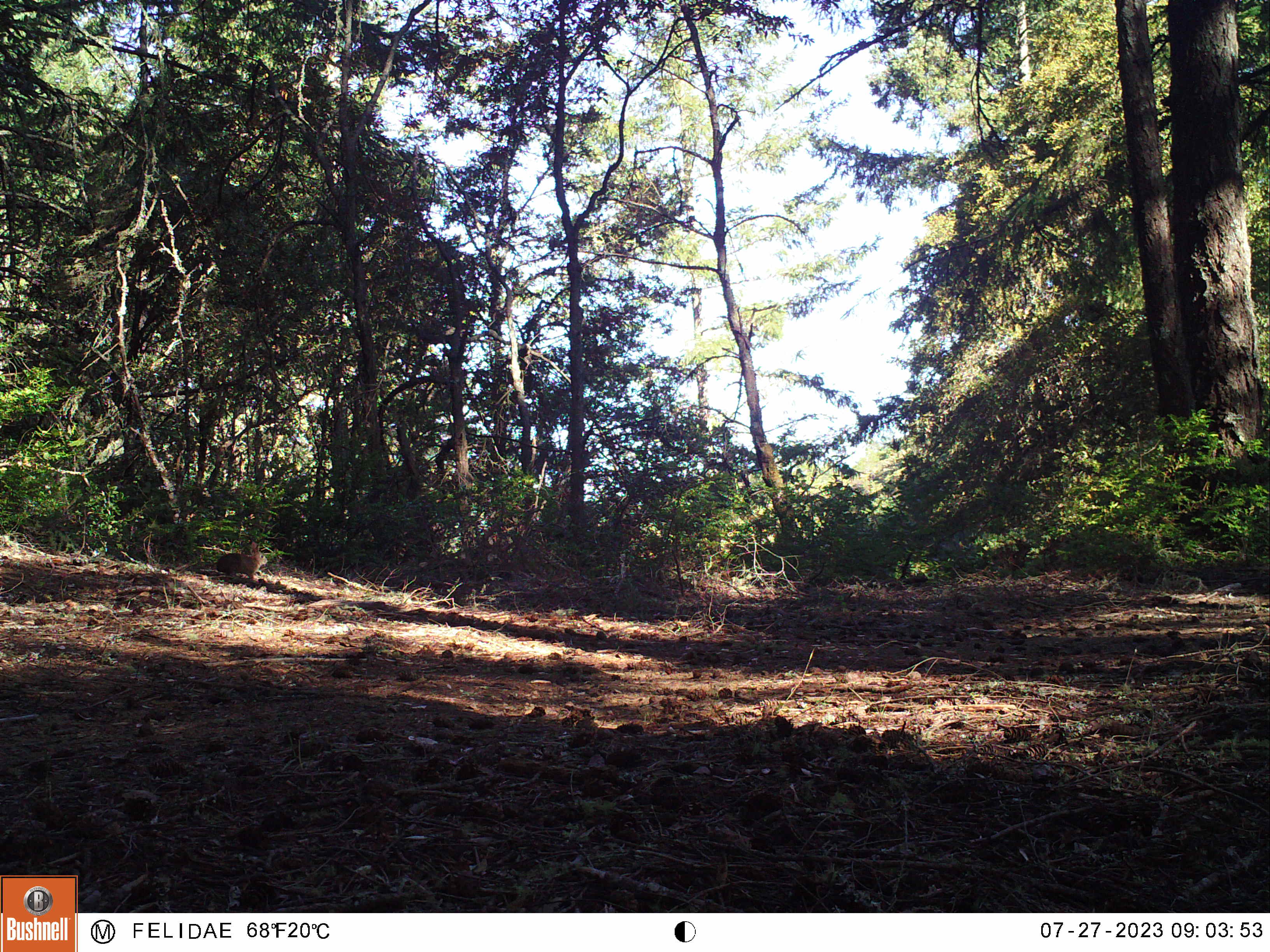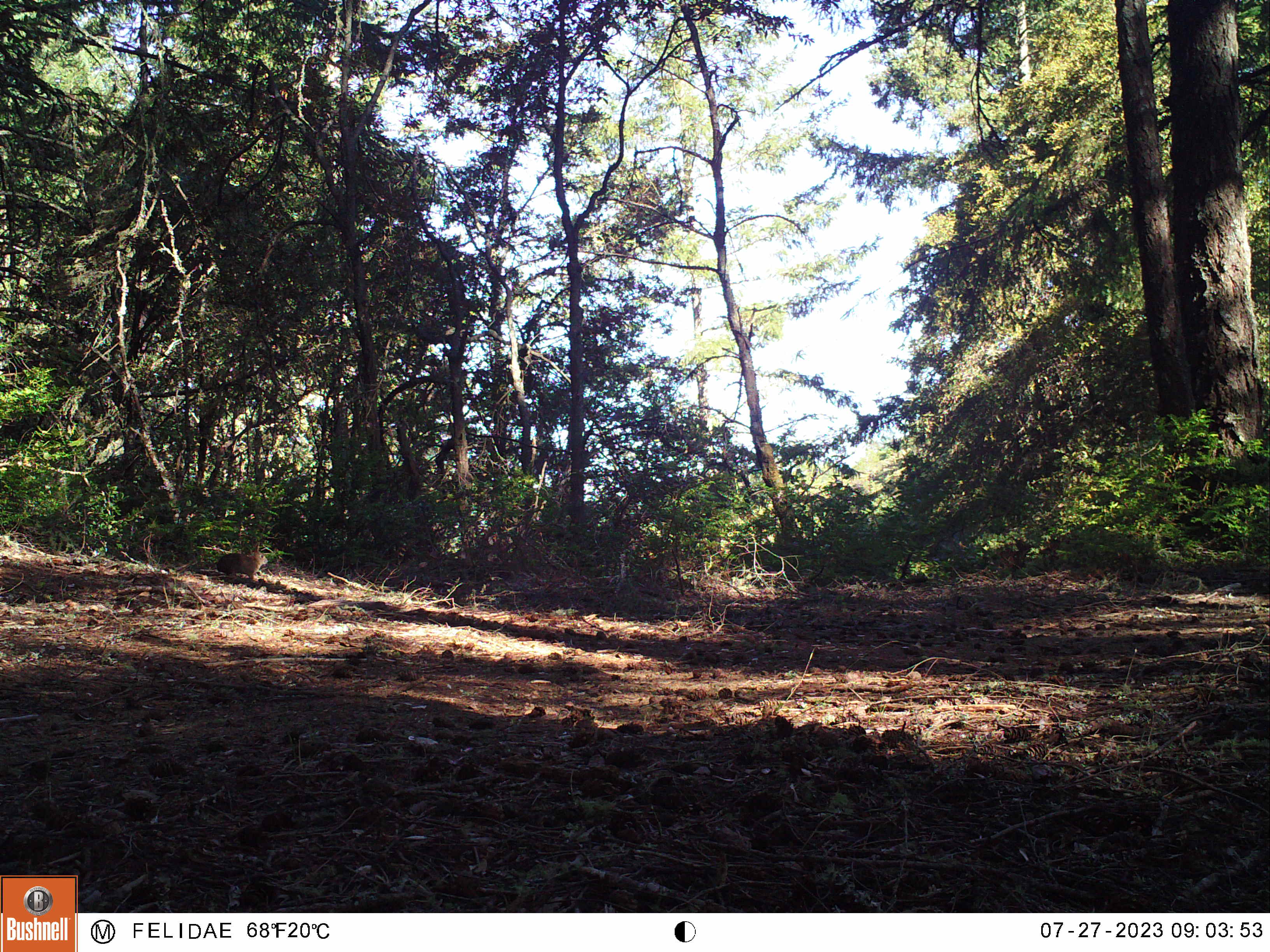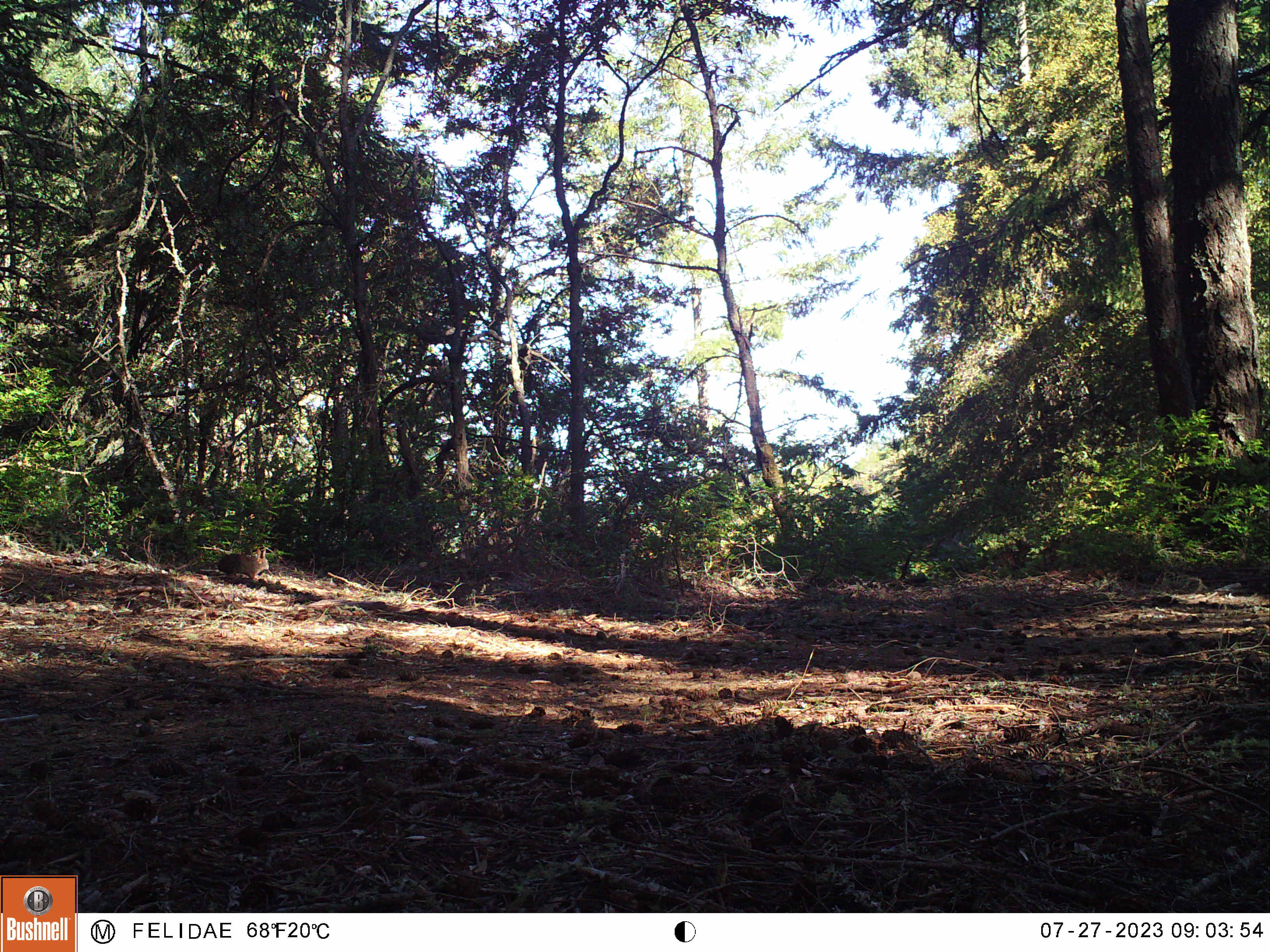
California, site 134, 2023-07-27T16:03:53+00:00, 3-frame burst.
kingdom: Animalia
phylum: Chordata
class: Mammalia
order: Lagomorpha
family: Leporidae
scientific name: Leporidae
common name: rabbit